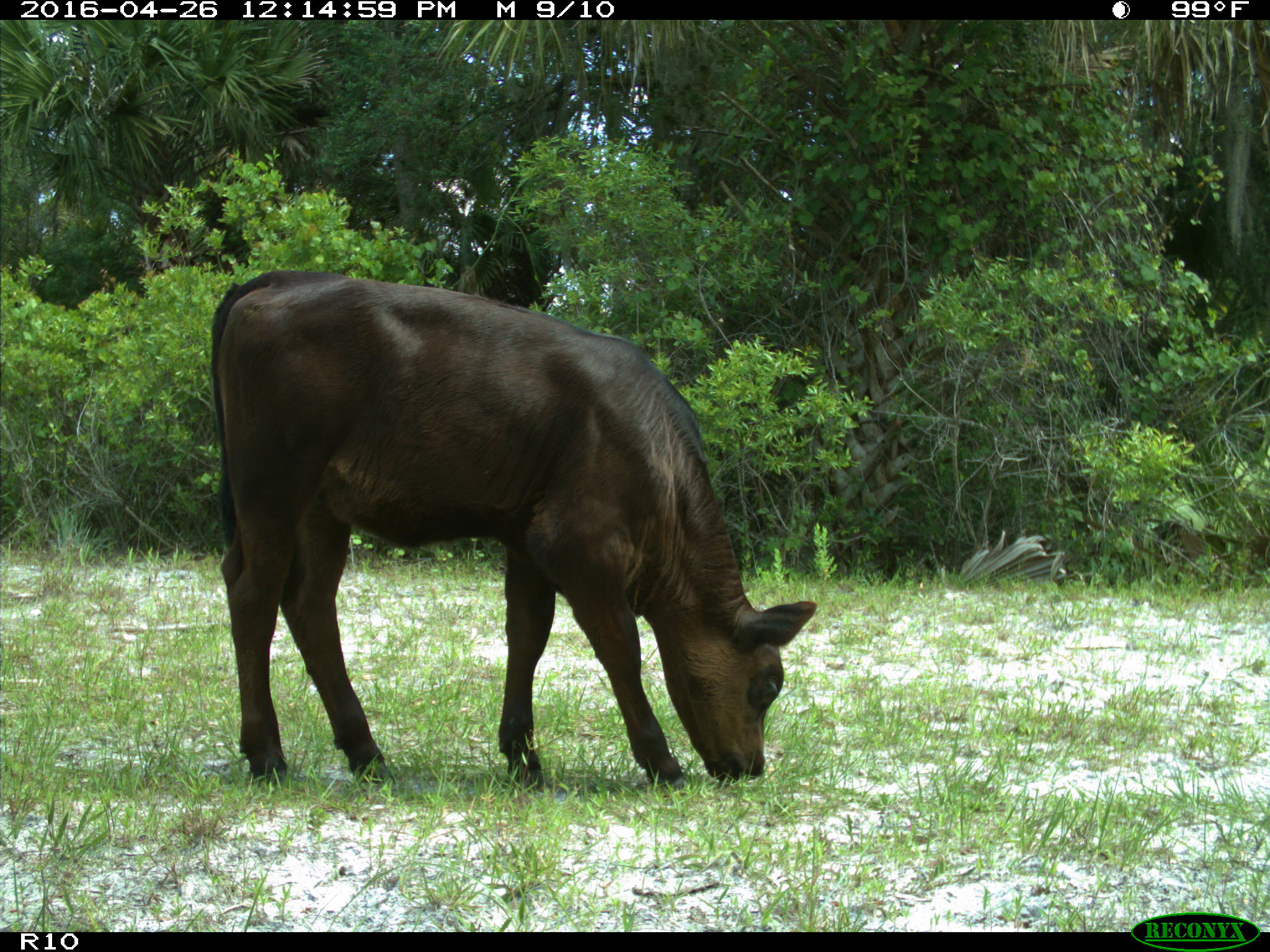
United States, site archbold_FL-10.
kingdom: Animalia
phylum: Chordata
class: Mammalia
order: Artiodactyla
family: Bovidae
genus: Bos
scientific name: Bos taurus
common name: domestic cow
Bos taurus (domestic cow).